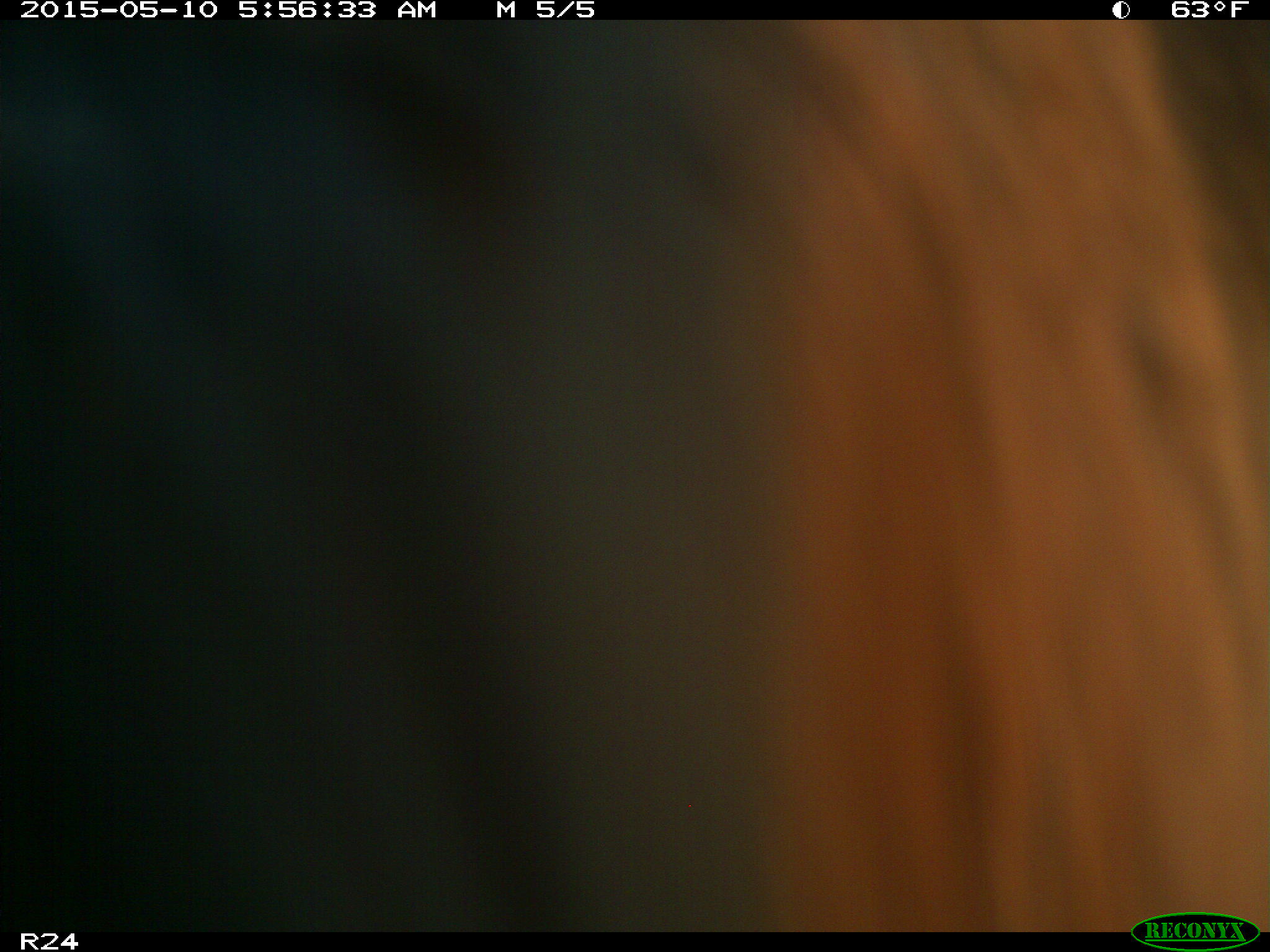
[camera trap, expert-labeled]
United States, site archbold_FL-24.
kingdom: Animalia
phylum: Chordata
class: Mammalia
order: Artiodactyla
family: Bovidae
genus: Bos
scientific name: Bos taurus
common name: domestic cow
Bos taurus (domestic cow).